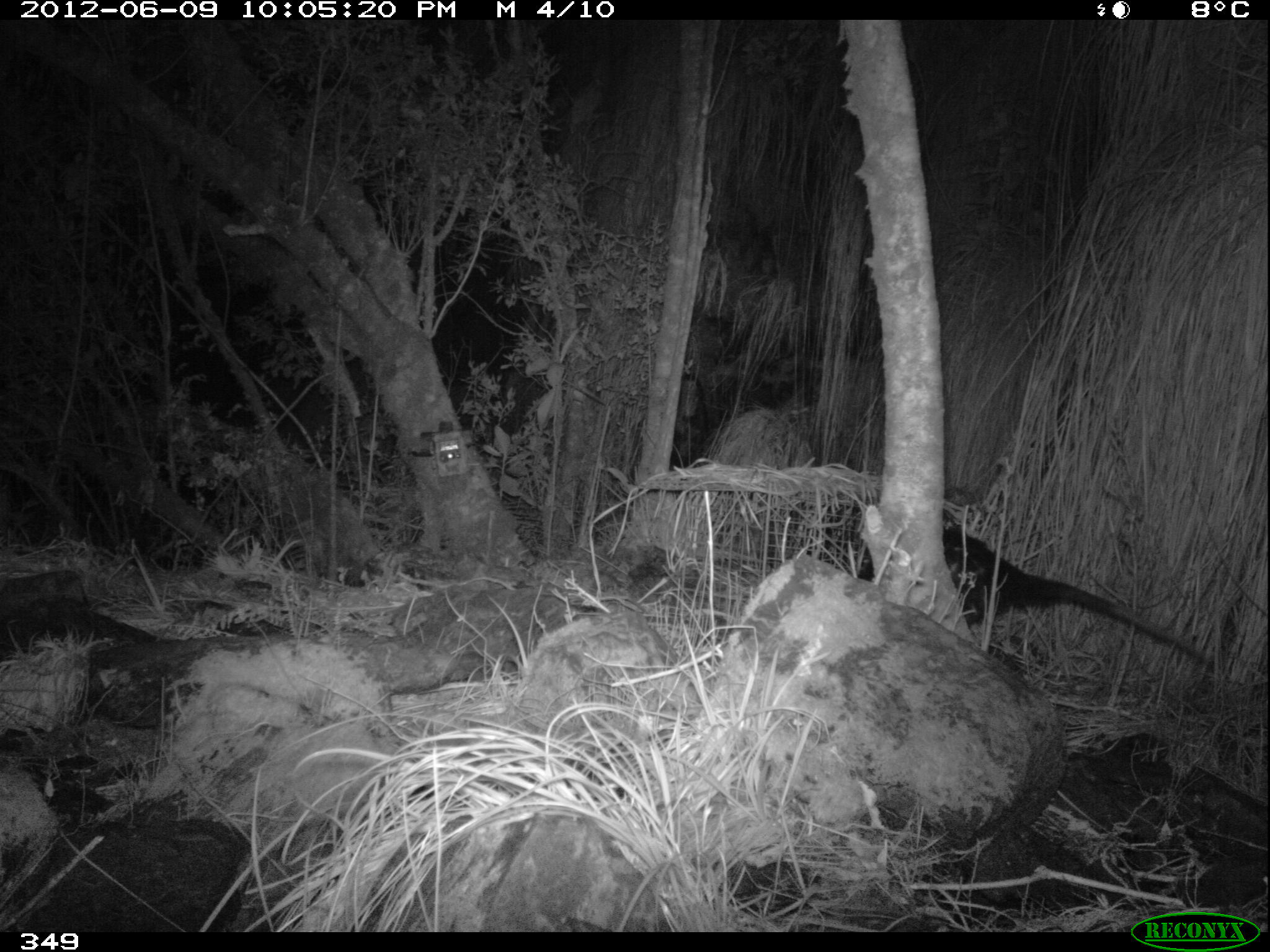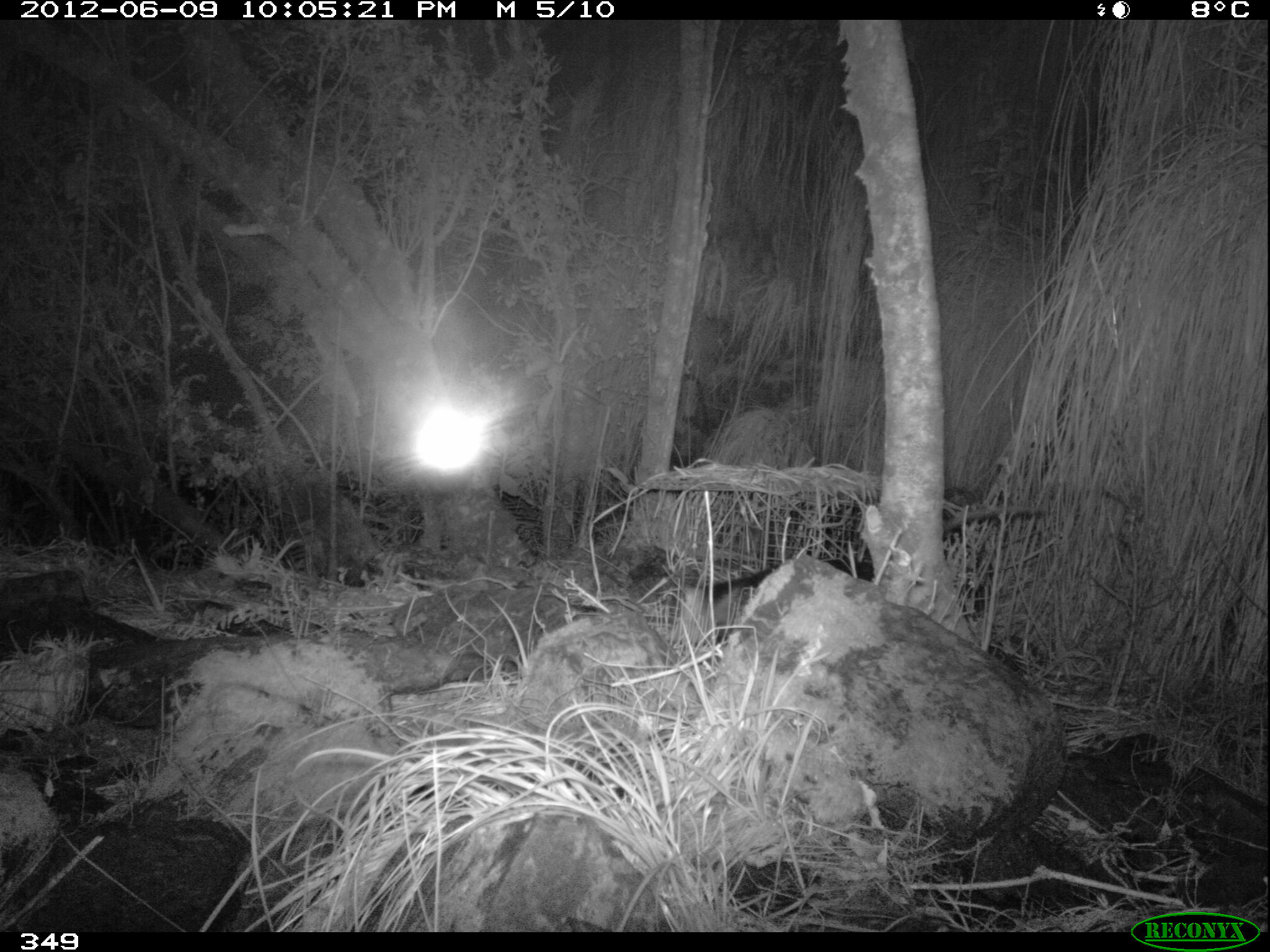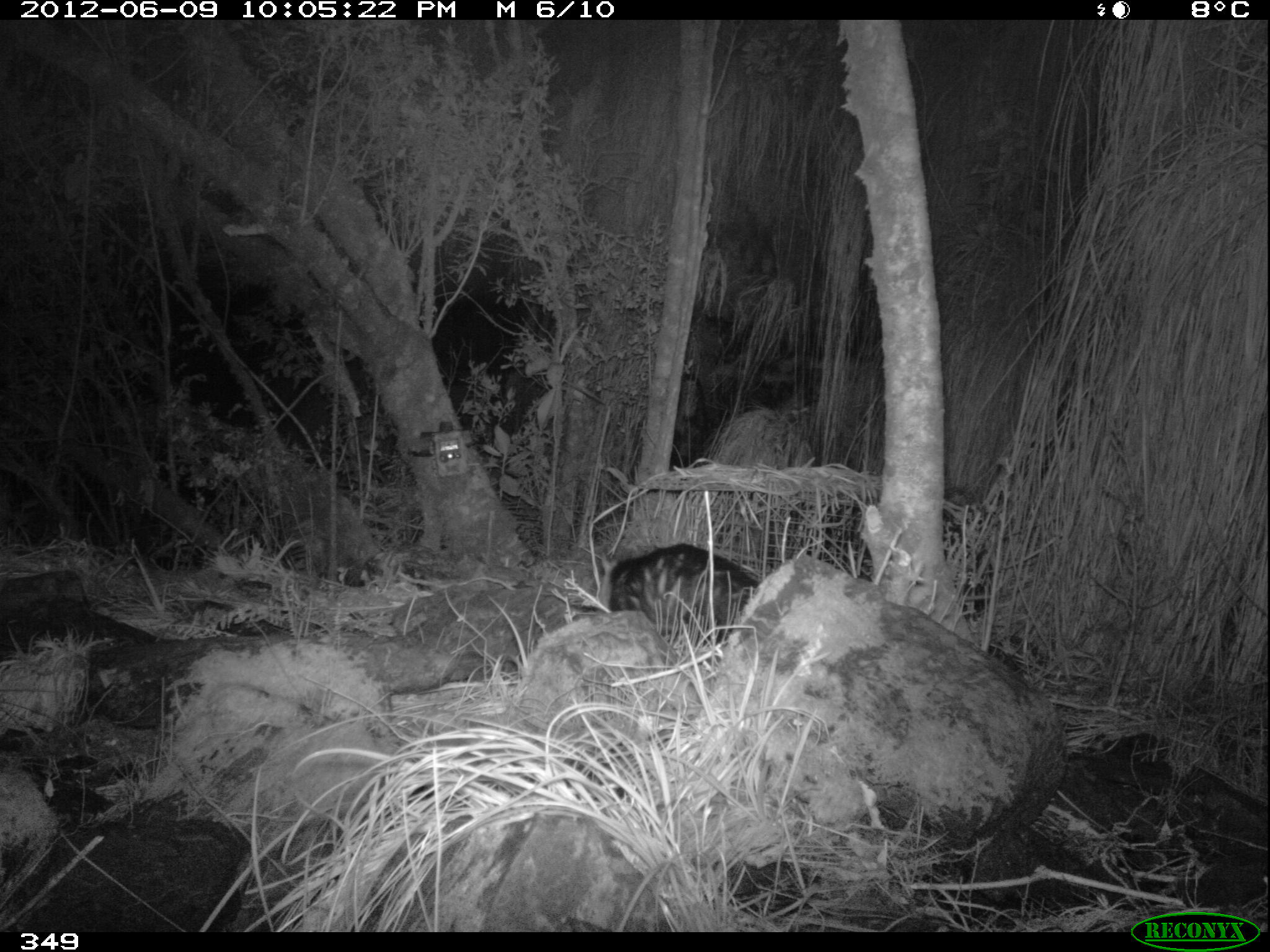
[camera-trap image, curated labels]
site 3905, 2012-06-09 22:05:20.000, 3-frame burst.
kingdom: Animalia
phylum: Chordata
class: Mammalia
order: Didelphimorphia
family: Didelphidae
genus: Didelphis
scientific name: Didelphis pernigra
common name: andean white-eared opossum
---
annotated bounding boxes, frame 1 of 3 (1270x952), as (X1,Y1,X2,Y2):
didelphis pernigra: (854,508,1220,686)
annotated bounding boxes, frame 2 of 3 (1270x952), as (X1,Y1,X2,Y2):
didelphis pernigra: (685,550,877,621)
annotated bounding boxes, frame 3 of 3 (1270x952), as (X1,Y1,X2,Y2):
didelphis pernigra: (592,540,762,648)